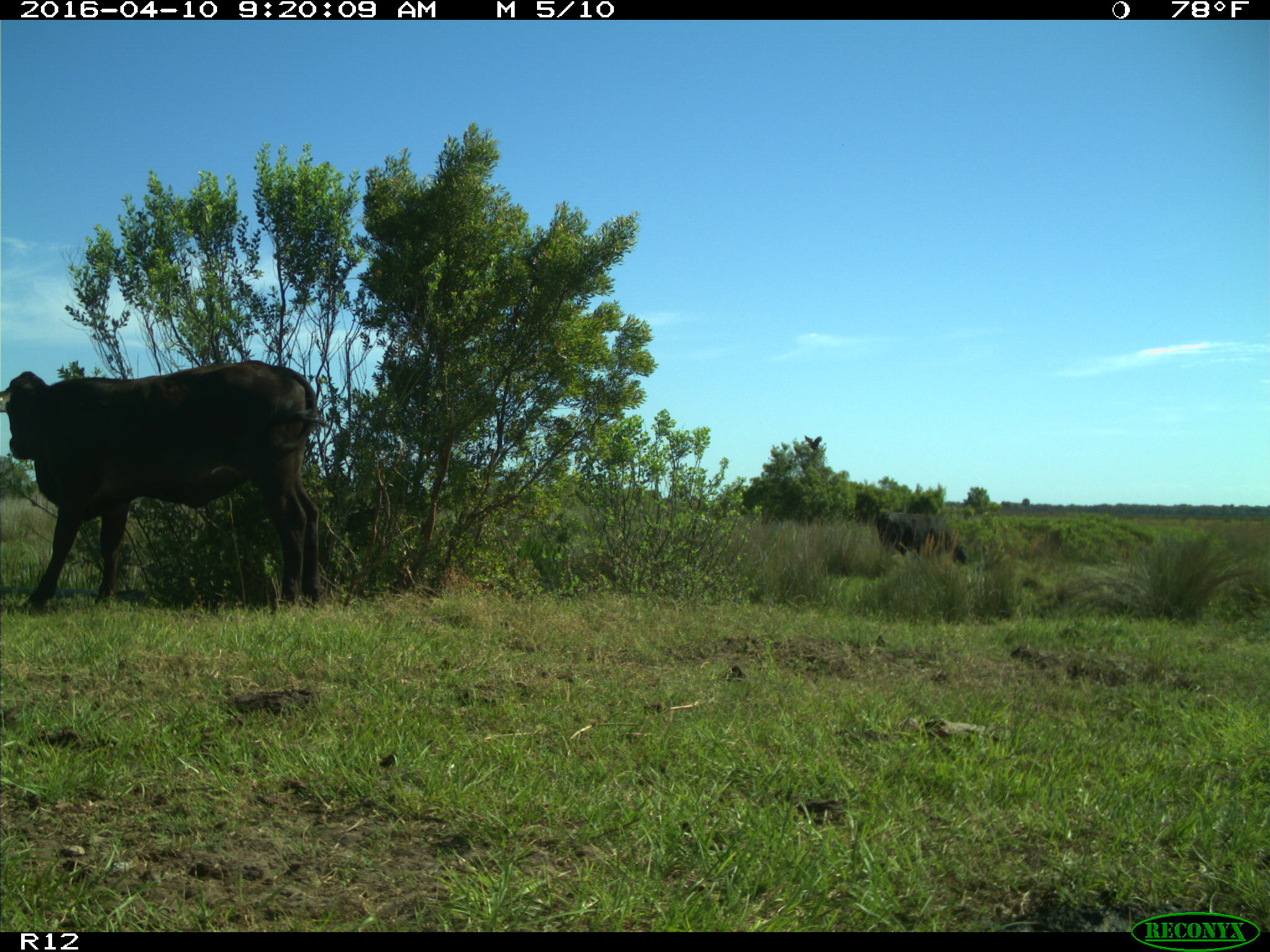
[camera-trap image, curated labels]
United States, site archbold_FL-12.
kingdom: Animalia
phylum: Chordata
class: Mammalia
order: Artiodactyla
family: Bovidae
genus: Bos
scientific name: Bos taurus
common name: domestic cow